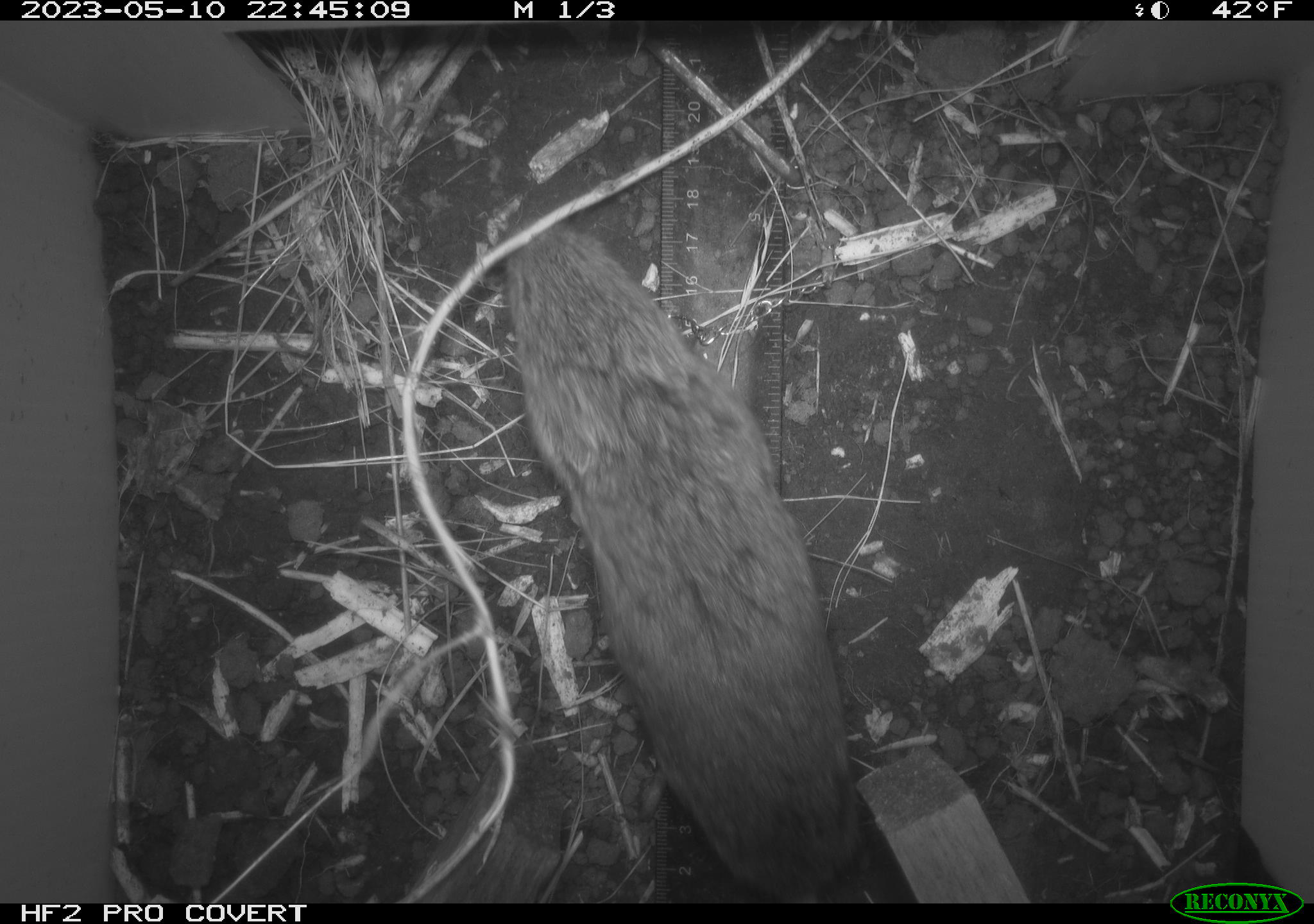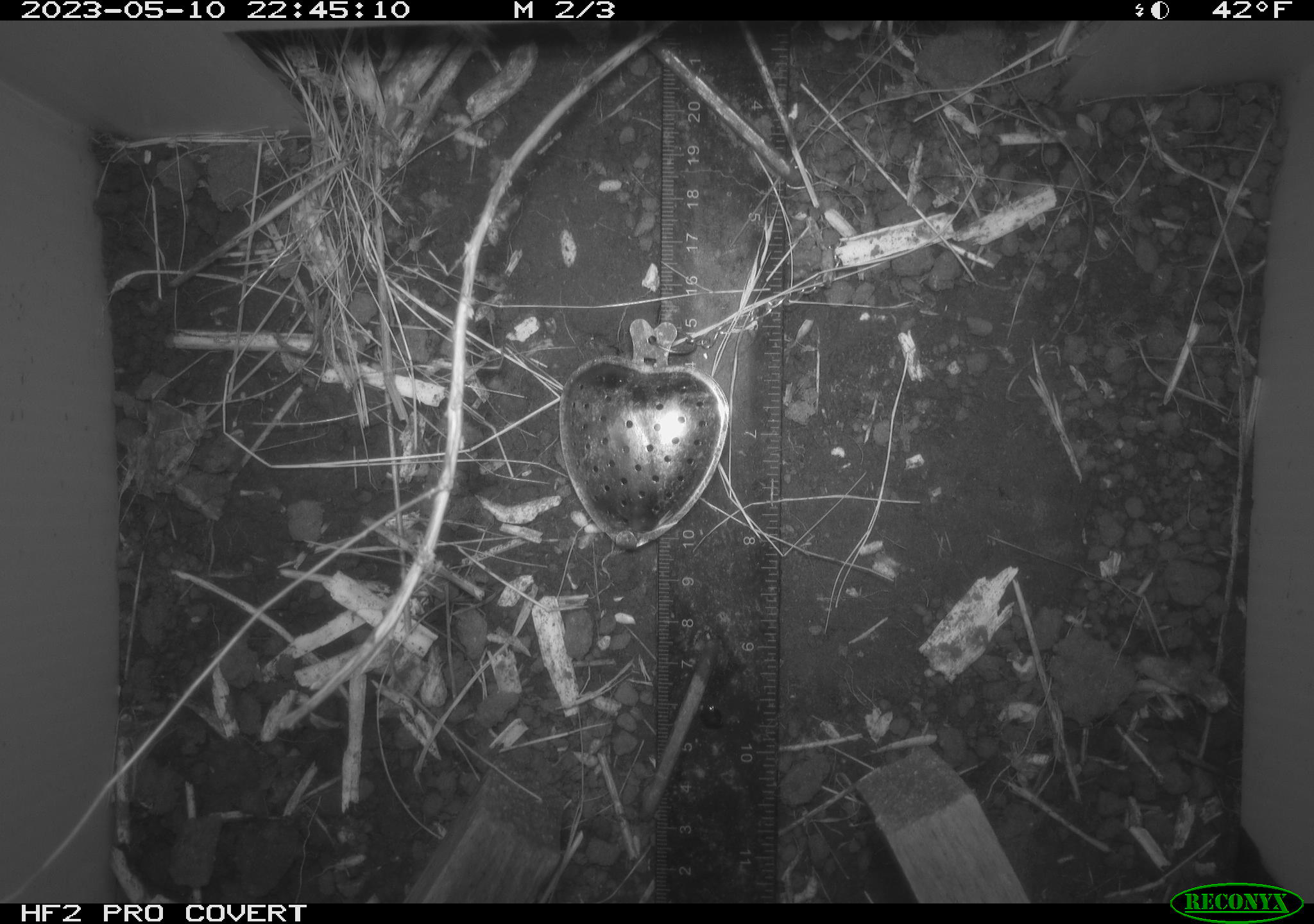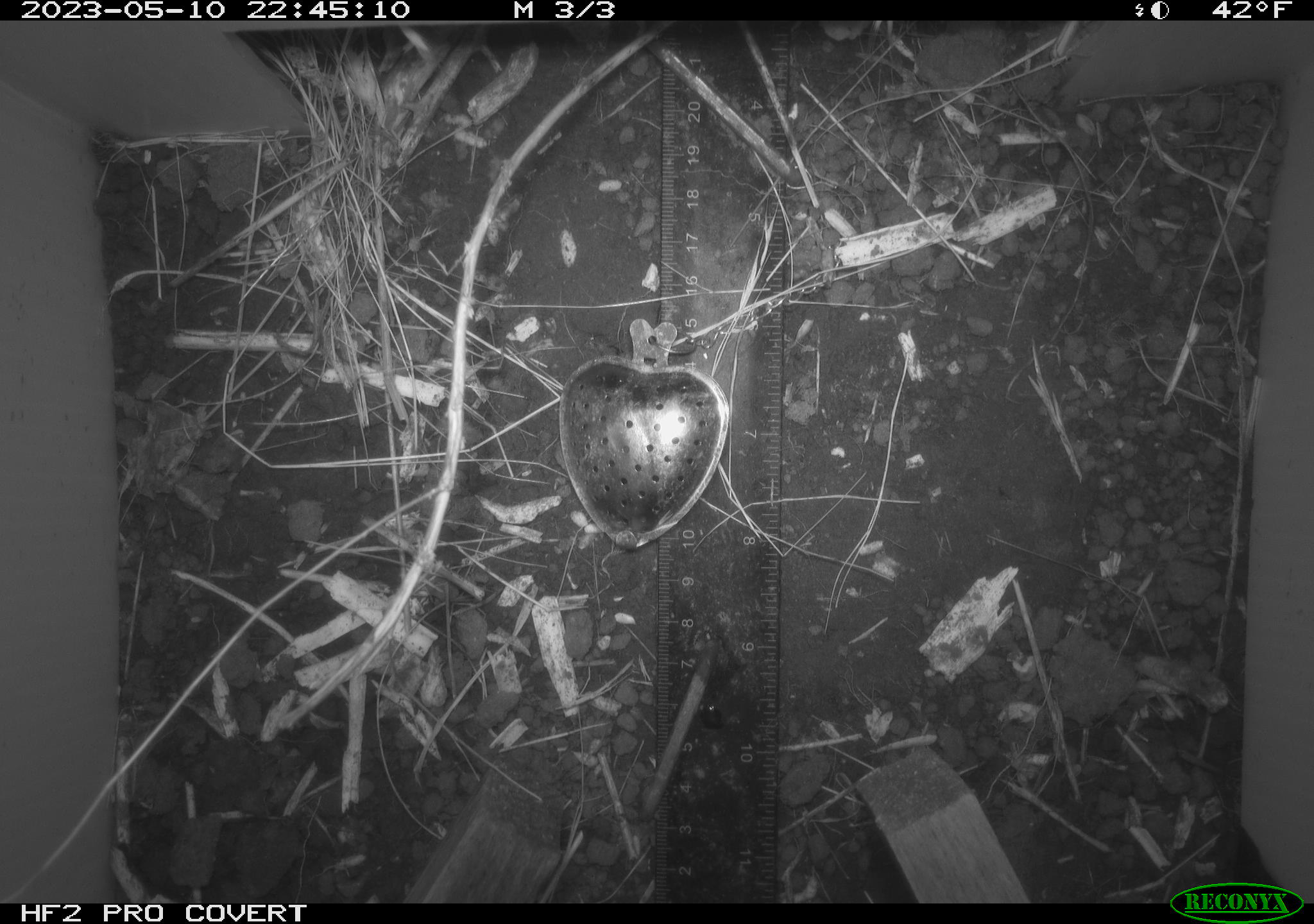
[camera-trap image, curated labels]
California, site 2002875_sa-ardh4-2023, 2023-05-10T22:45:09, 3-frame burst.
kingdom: Animalia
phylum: Chordata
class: Mammalia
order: Rodentia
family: Cricetidae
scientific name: Arvicolinae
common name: voles, lemmings, and muskrats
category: arvicolinae subfamily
Arvicolinae subfamily (voles, lemmings, and muskrats) (Arvicolinae).